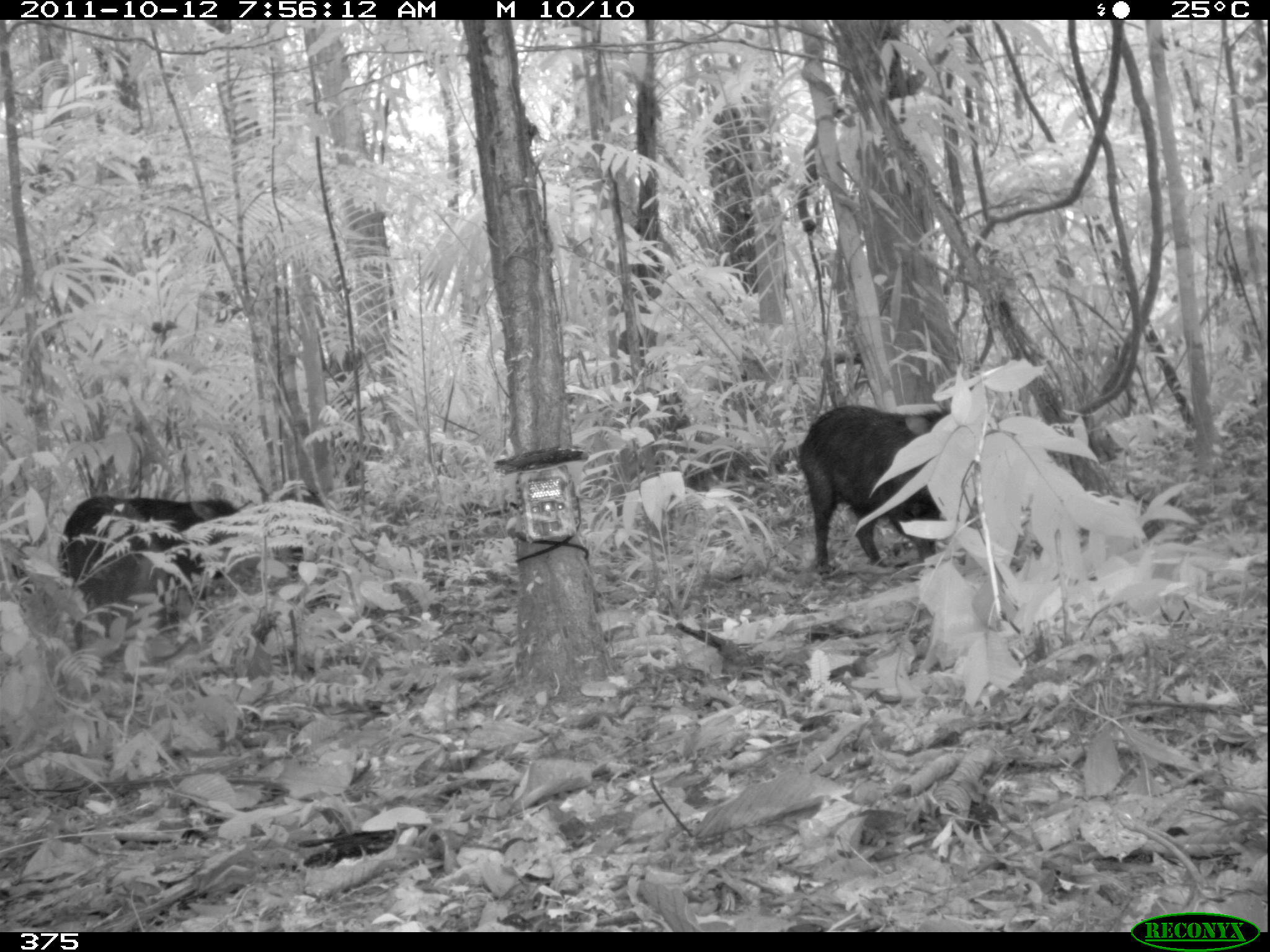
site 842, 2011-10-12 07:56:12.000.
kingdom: Animalia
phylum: Chordata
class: Mammalia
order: Artiodactyla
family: Tayassuidae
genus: Tayassu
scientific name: Tayassu pecari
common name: white-lipped peccary